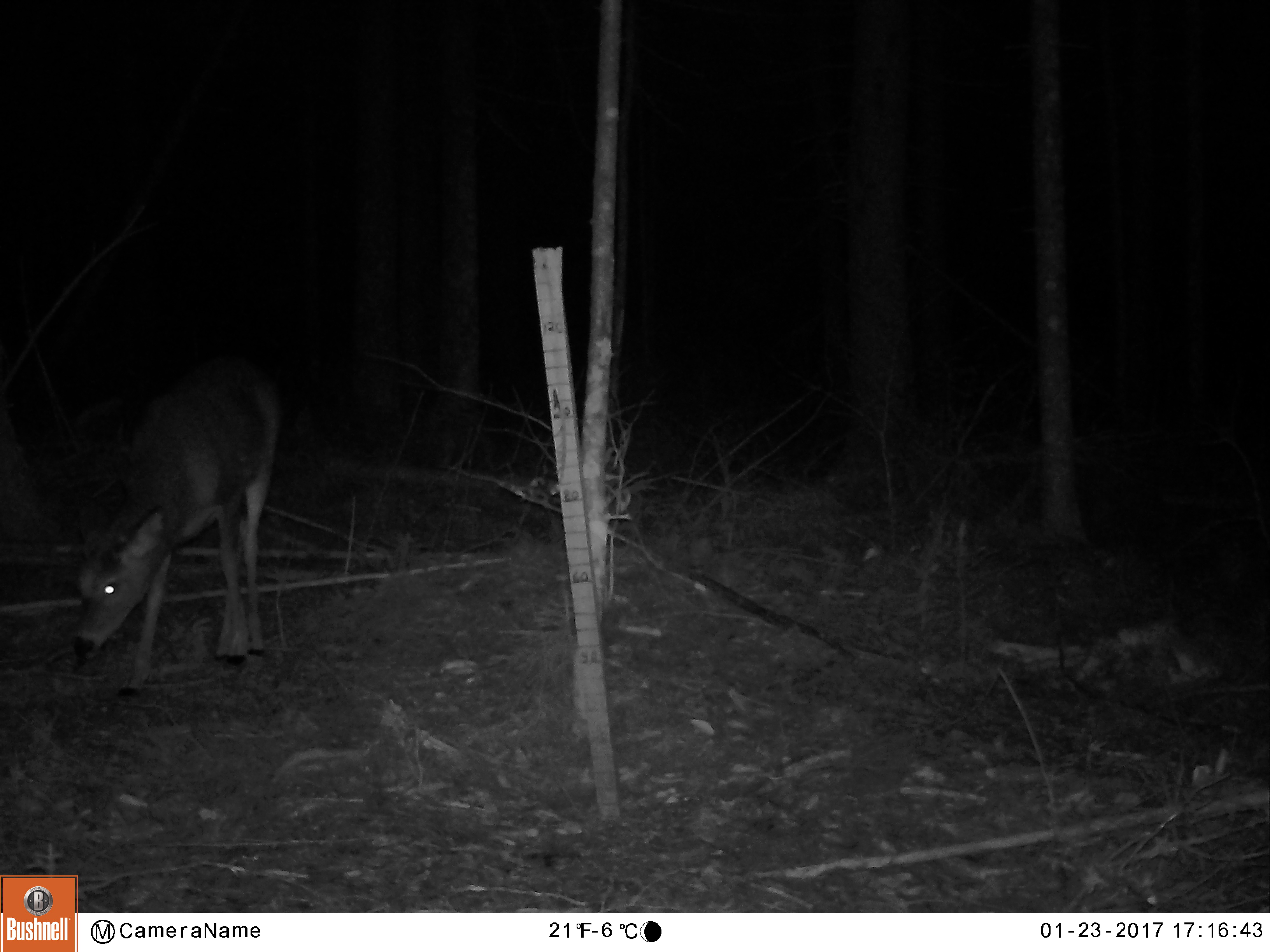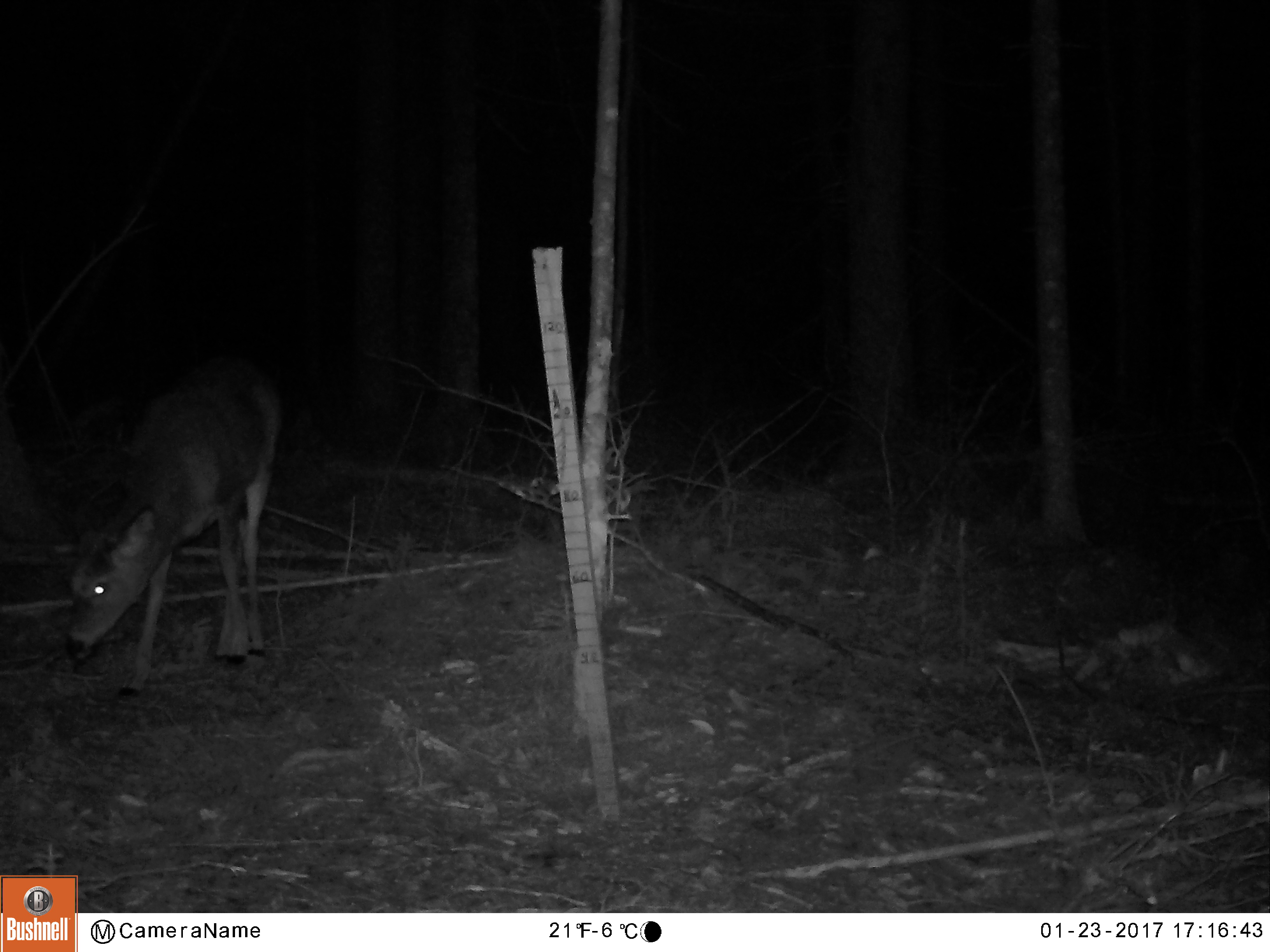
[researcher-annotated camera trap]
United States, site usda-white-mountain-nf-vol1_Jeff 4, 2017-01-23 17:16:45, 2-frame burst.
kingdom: Animalia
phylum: Chordata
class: Mammalia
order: Artiodactyla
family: Cervidae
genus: Odocoileus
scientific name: Odocoileus virginianus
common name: white-tailed deer